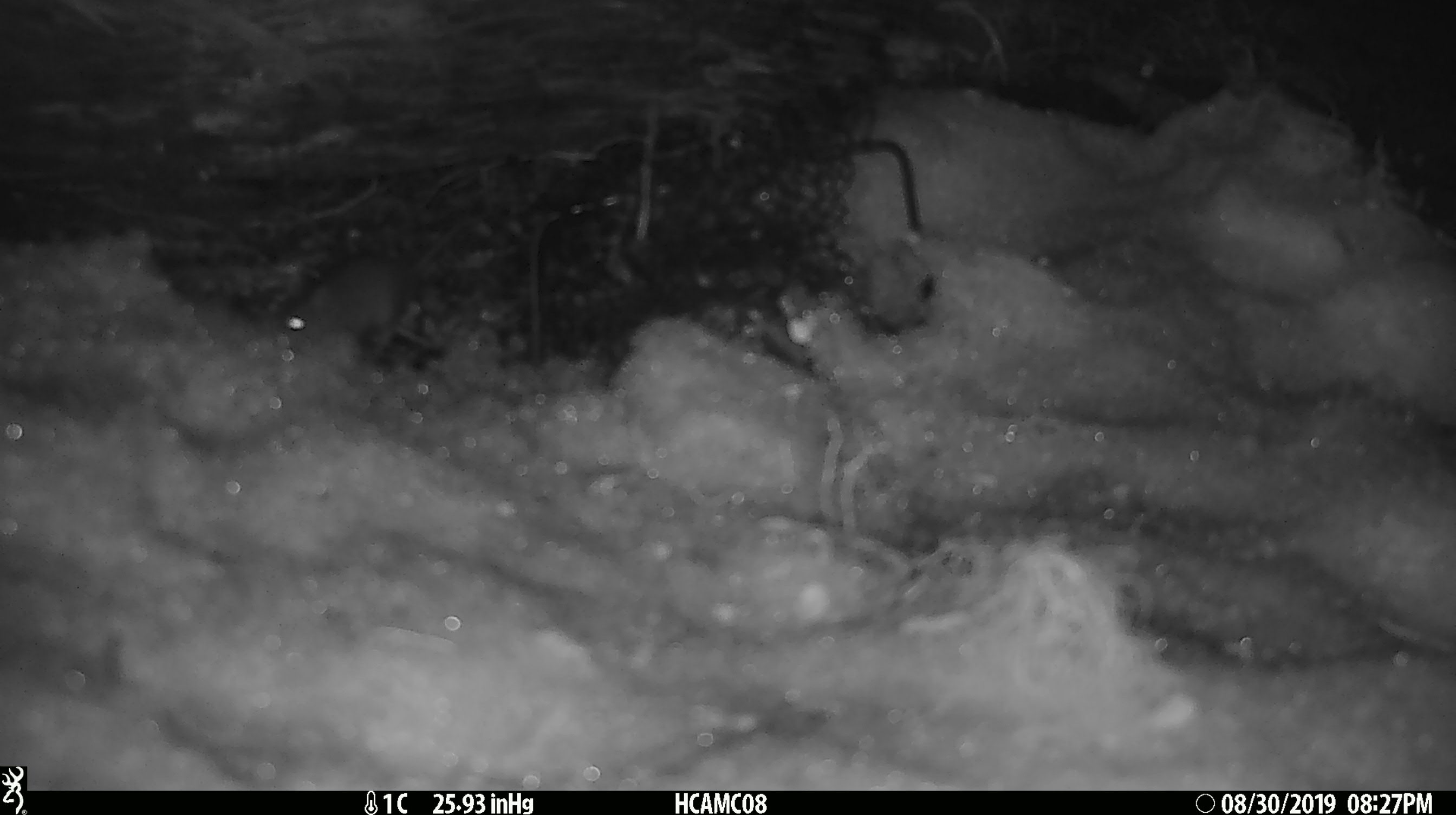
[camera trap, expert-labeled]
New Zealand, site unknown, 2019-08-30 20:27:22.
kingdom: Animalia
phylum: Chordata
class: Mammalia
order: Rodentia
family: Muridae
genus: Mus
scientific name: Mus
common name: mouse